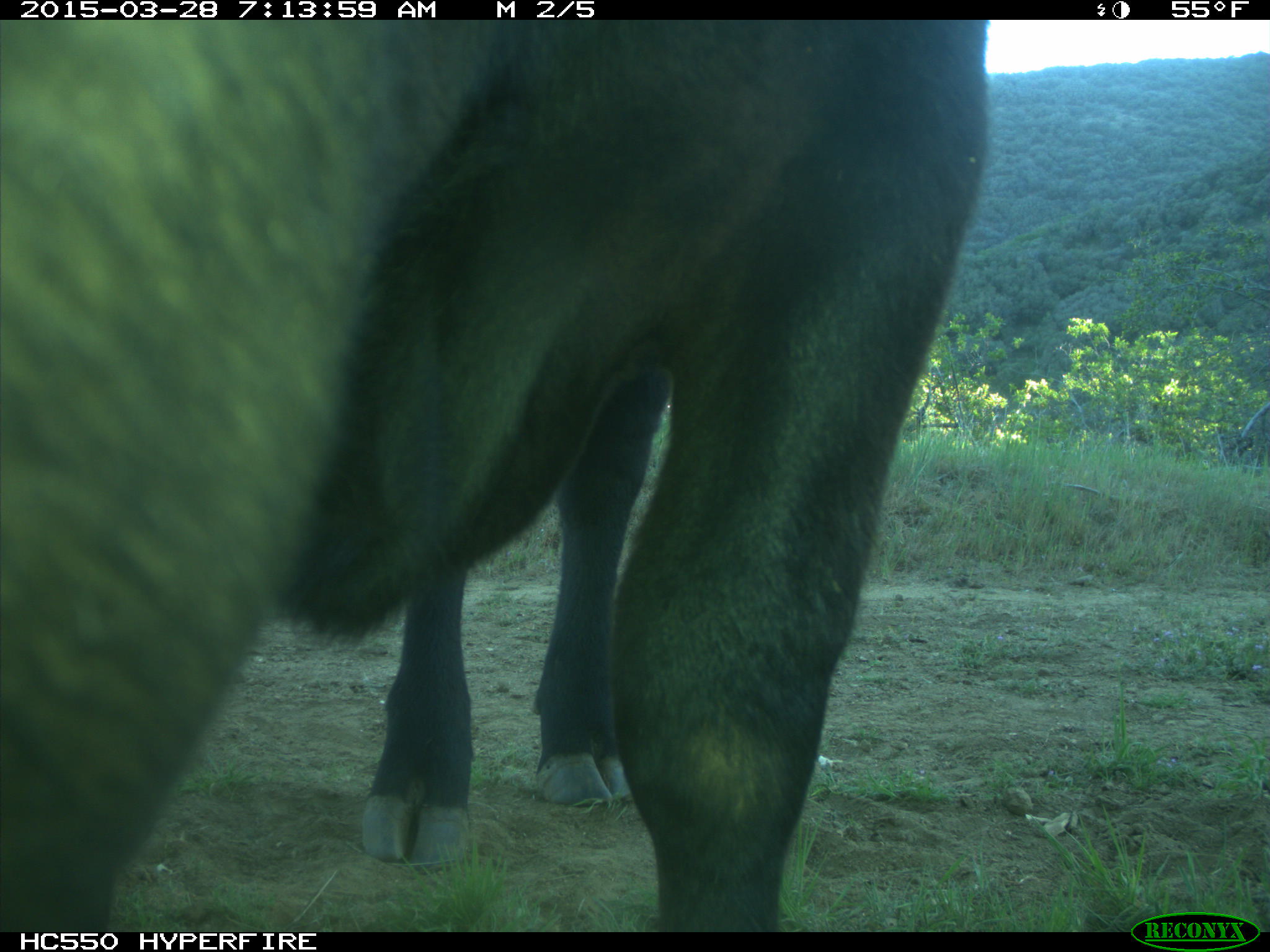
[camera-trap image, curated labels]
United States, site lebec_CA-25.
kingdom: Animalia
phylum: Chordata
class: Mammalia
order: Artiodactyla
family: Bovidae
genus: Bos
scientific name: Bos taurus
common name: domestic cow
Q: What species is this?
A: Bos taurus (domestic cow).